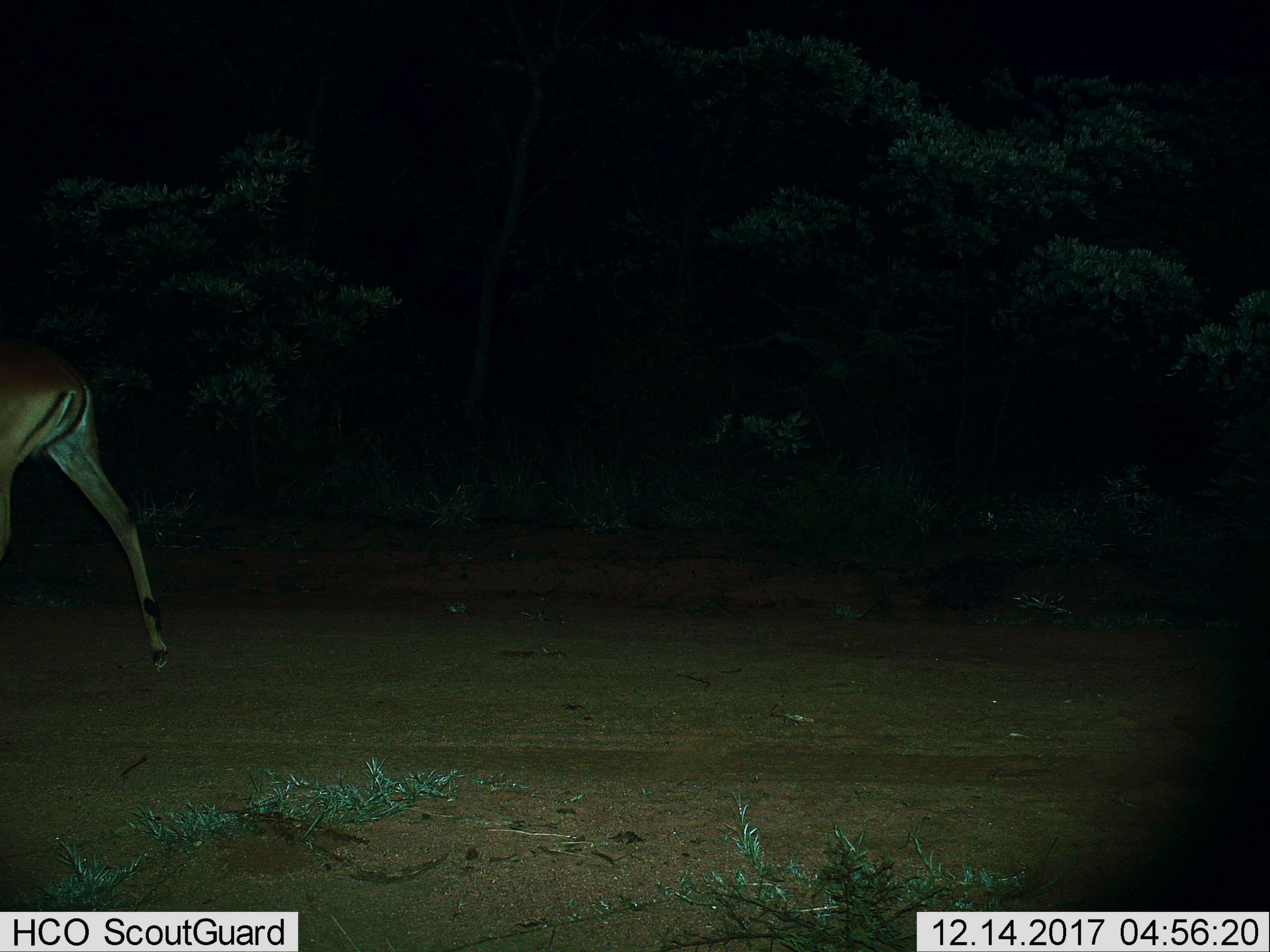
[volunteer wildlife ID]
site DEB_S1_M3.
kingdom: Animalia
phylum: Chordata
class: Mammalia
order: Artiodactyla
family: Bovidae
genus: Aepyceros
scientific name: Aepyceros melampus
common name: impala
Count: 1.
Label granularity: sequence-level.